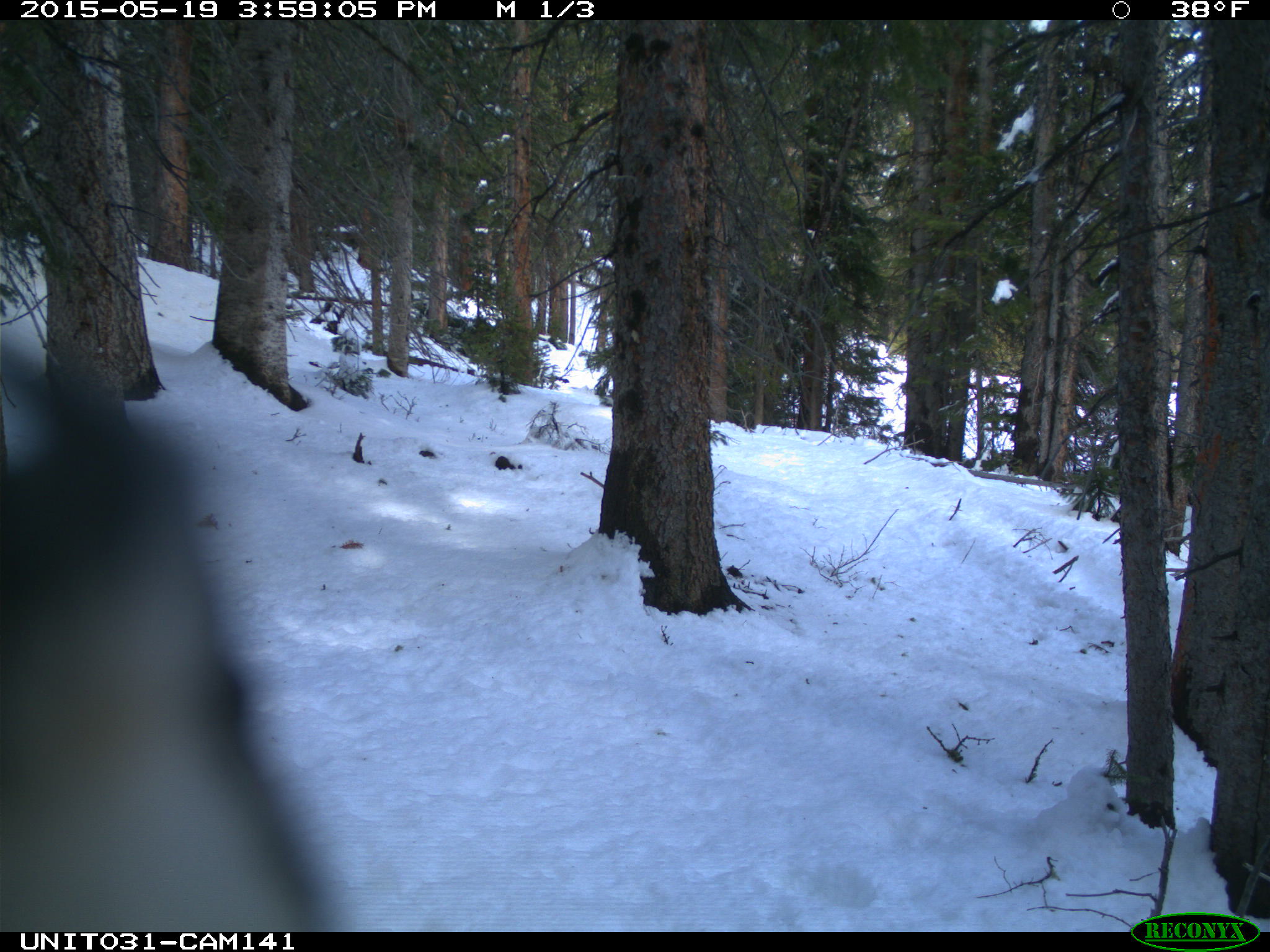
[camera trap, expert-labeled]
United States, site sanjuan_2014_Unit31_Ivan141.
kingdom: Animalia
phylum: Chordata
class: Aves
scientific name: Aves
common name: birds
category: unidentified bird